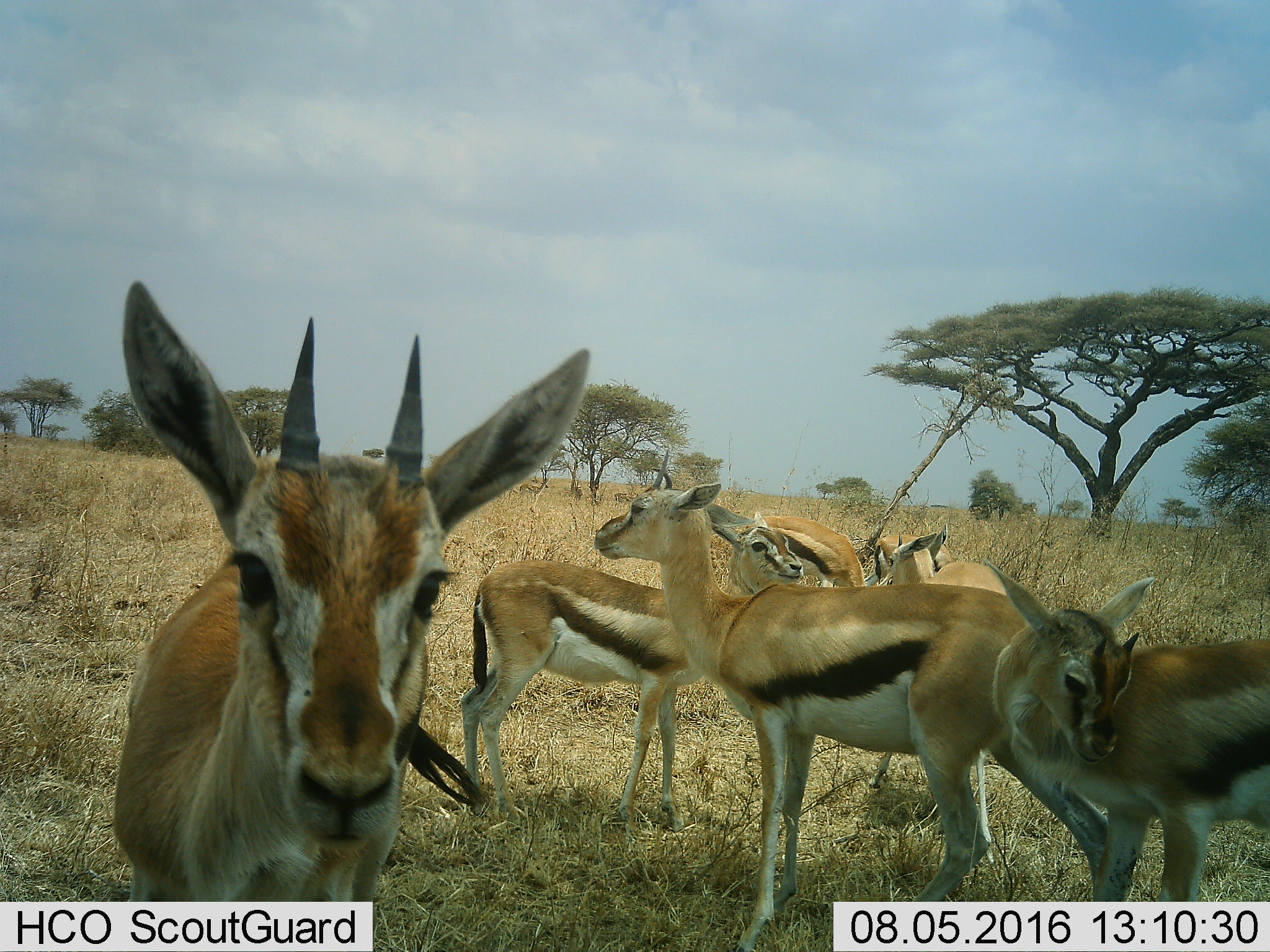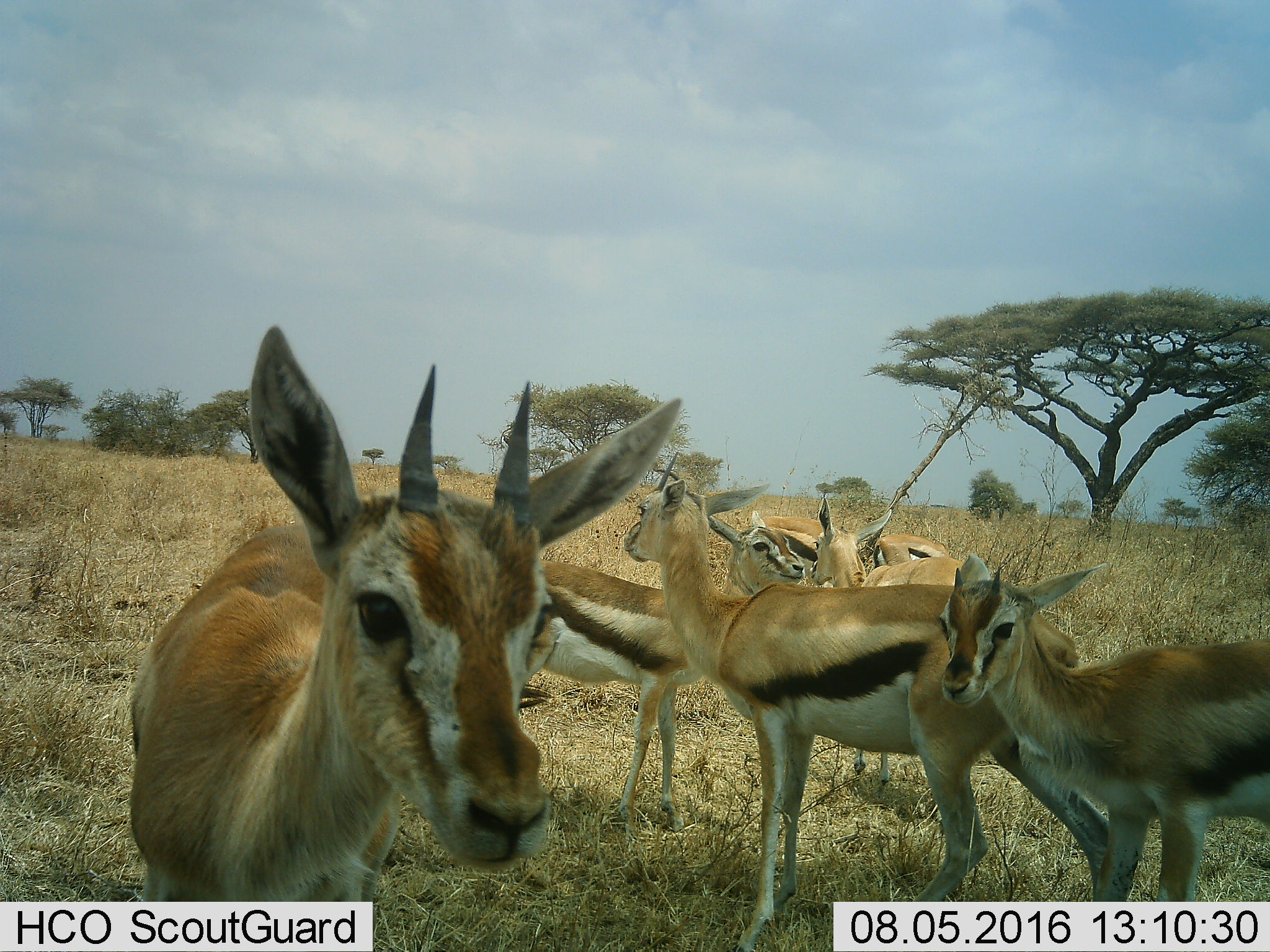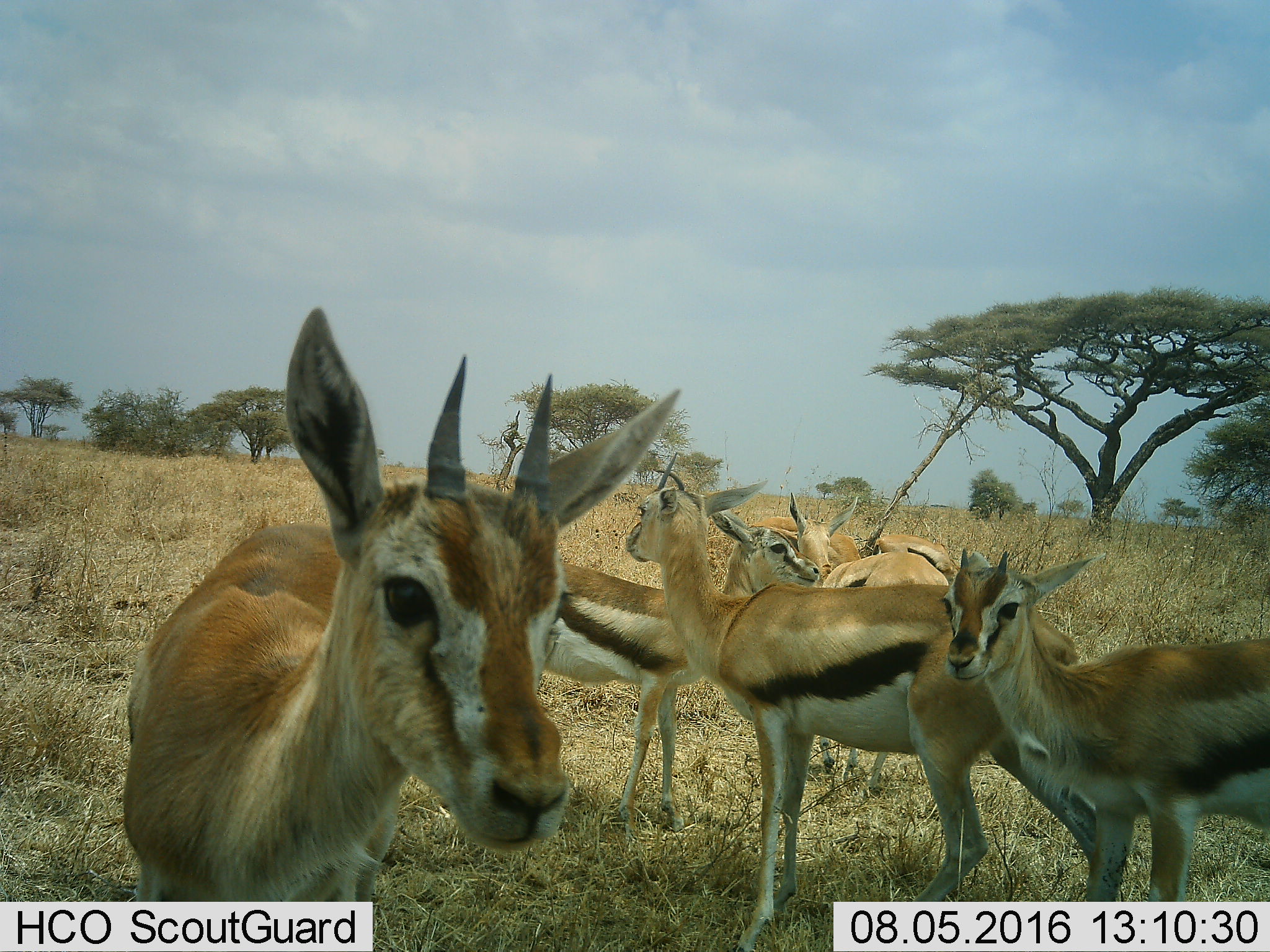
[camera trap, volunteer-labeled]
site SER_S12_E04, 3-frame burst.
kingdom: Animalia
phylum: Chordata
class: Mammalia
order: Artiodactyla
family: Bovidae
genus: Eudorcas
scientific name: Eudorcas thomsonii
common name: thomson's gazelle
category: gazellethomsons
Gazellethomsons (thomson's gazelle) (Eudorcas thomsonii), count 7. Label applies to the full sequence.